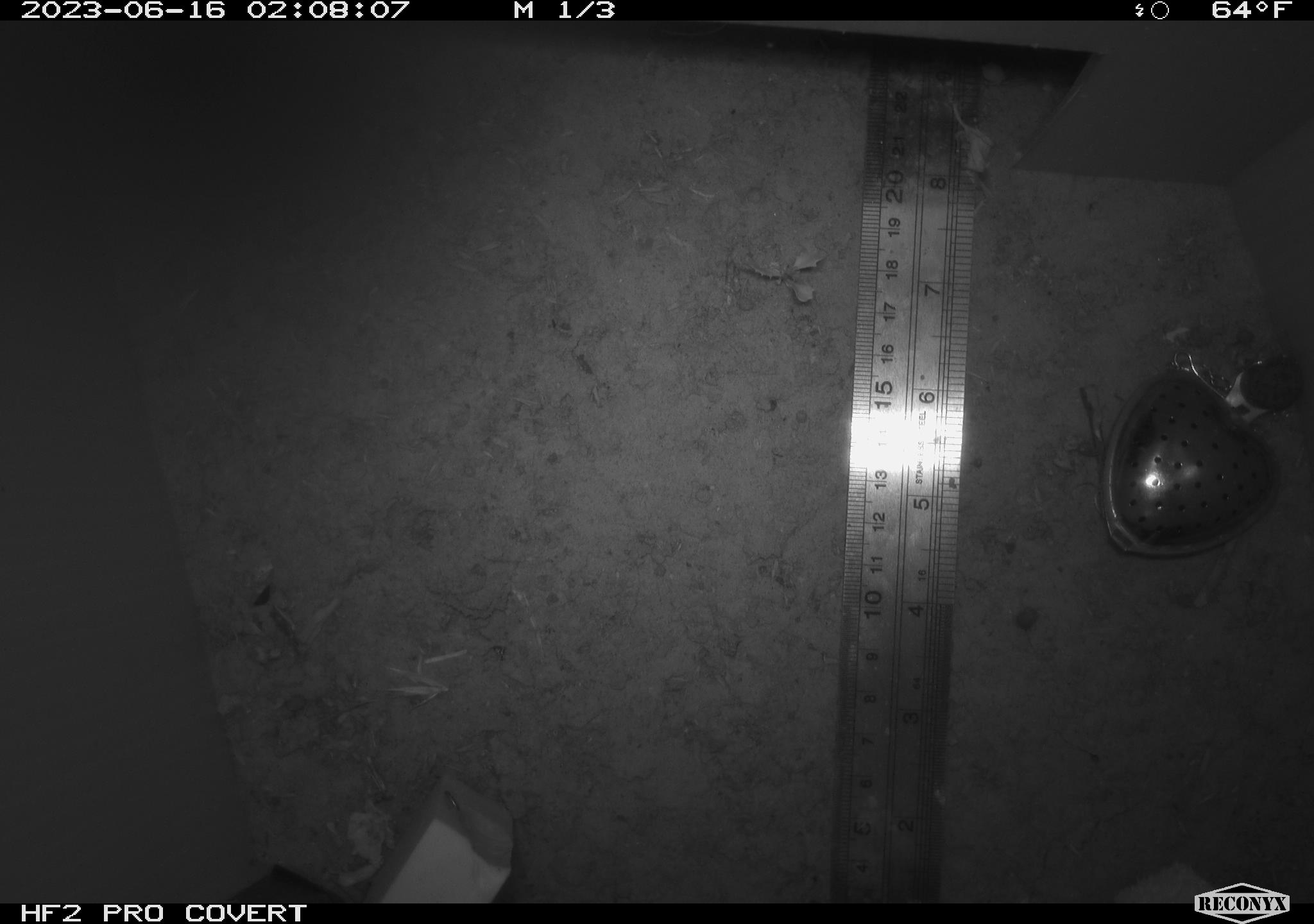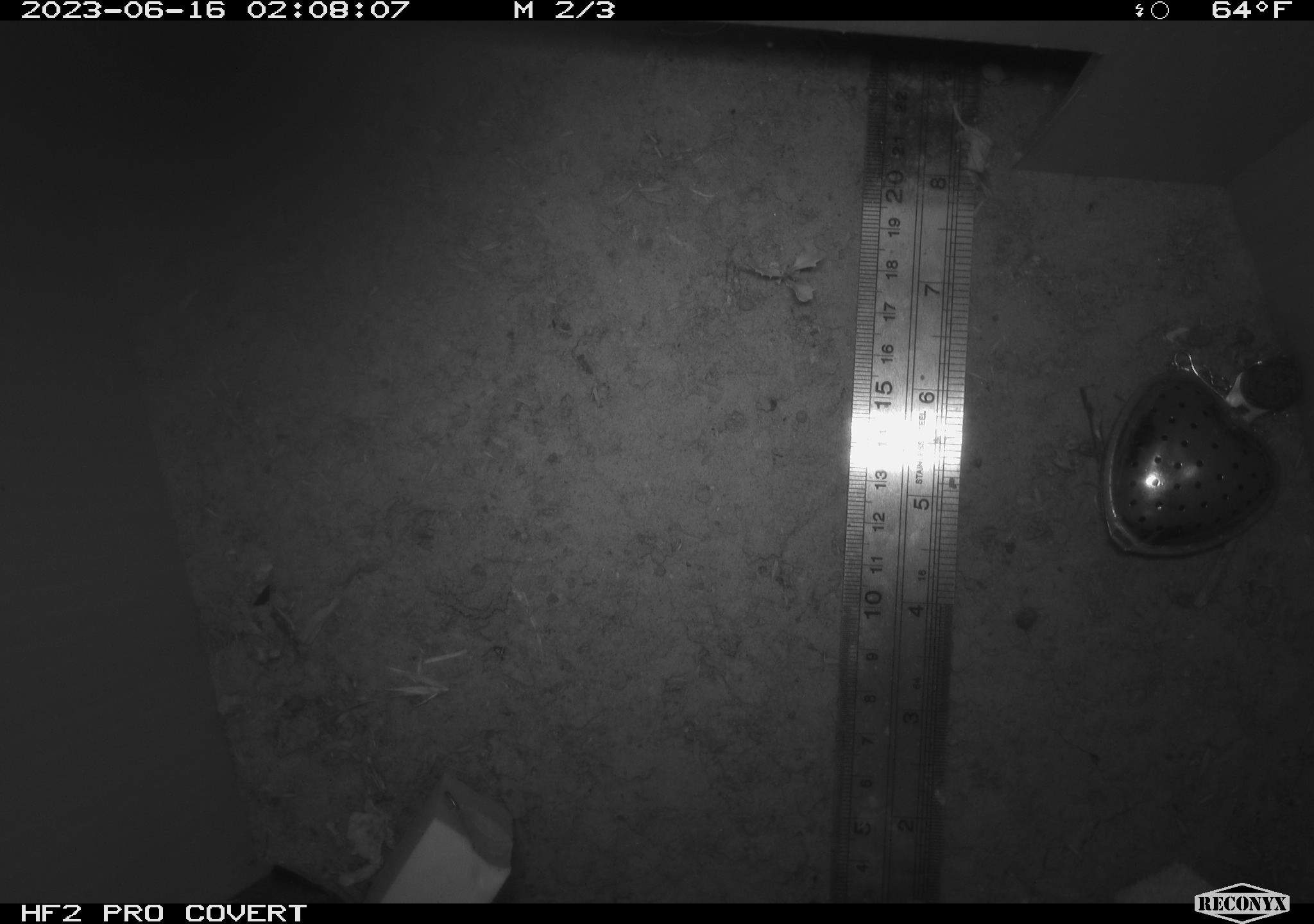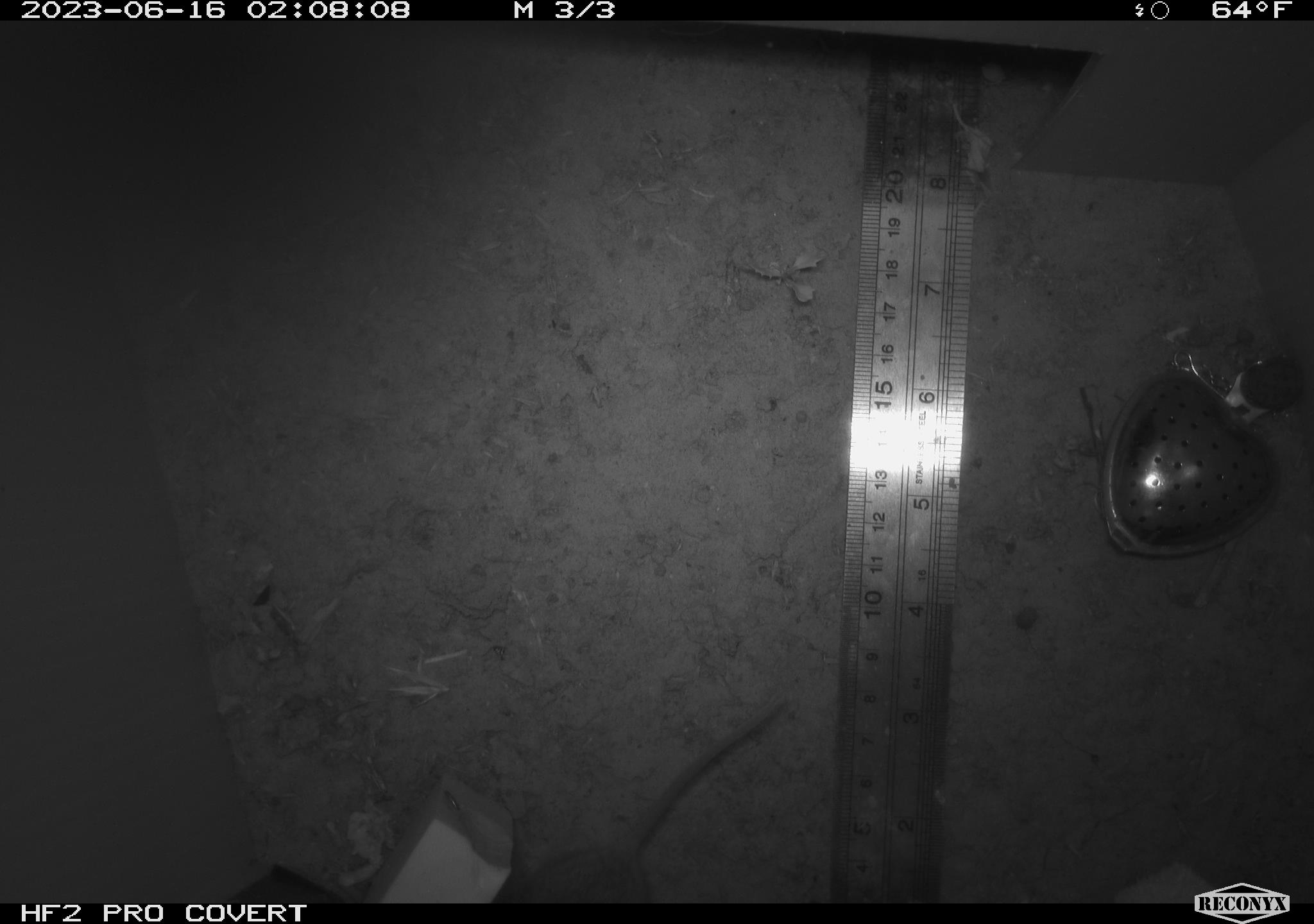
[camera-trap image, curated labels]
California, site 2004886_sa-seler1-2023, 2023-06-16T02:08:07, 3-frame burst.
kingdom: Animalia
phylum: Chordata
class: Mammalia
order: Rodentia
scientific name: Rodentia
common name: mouse species